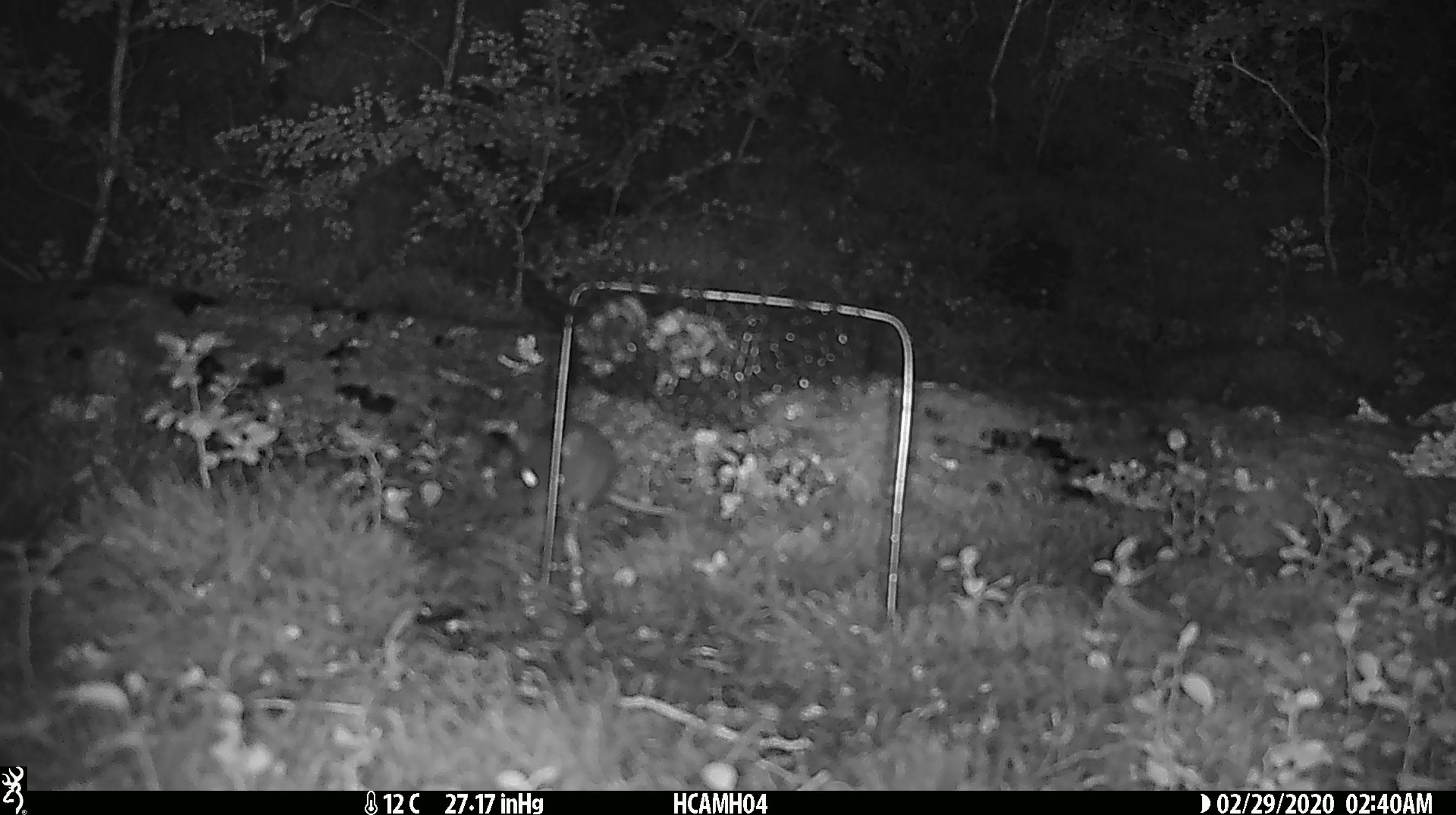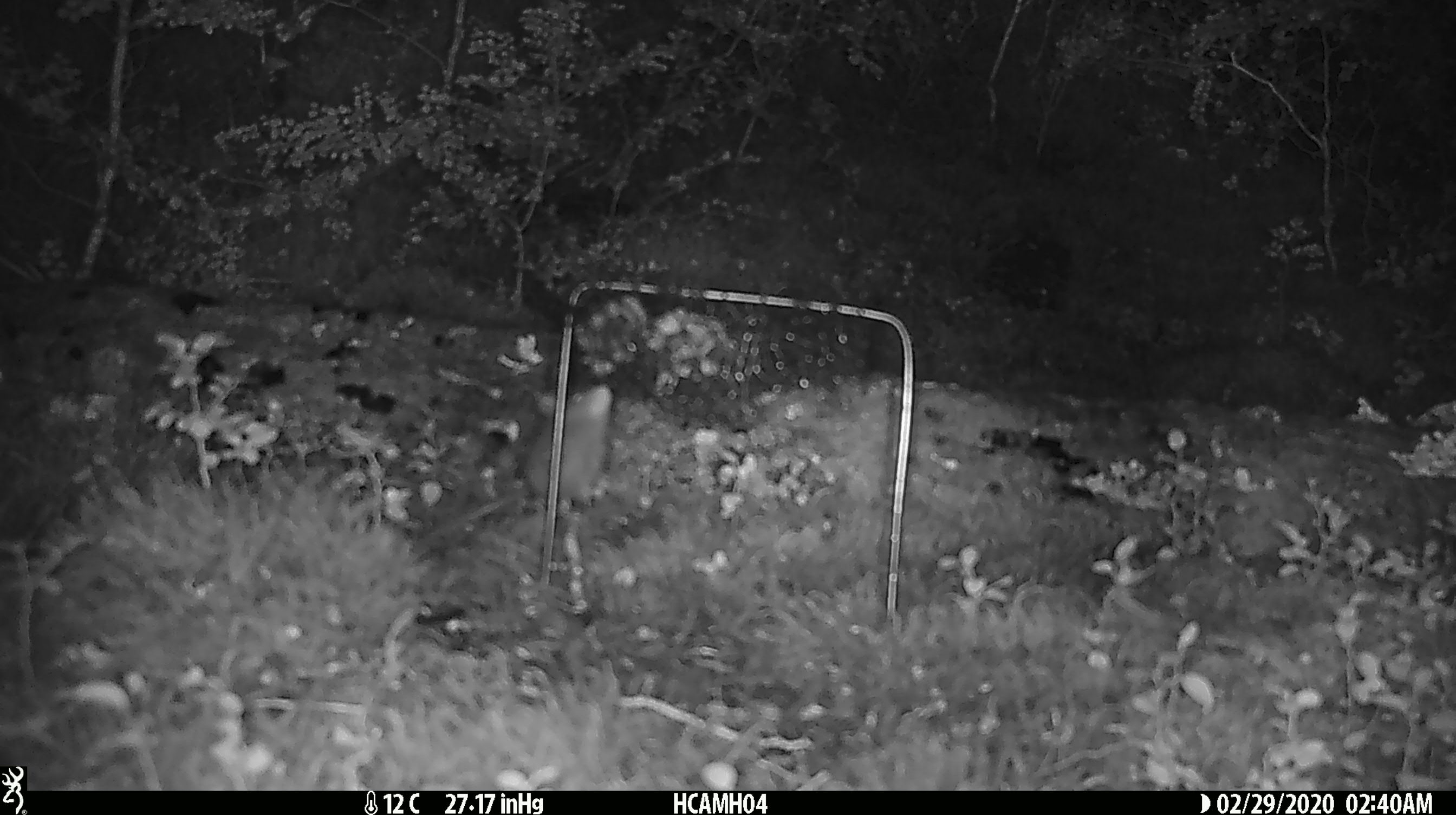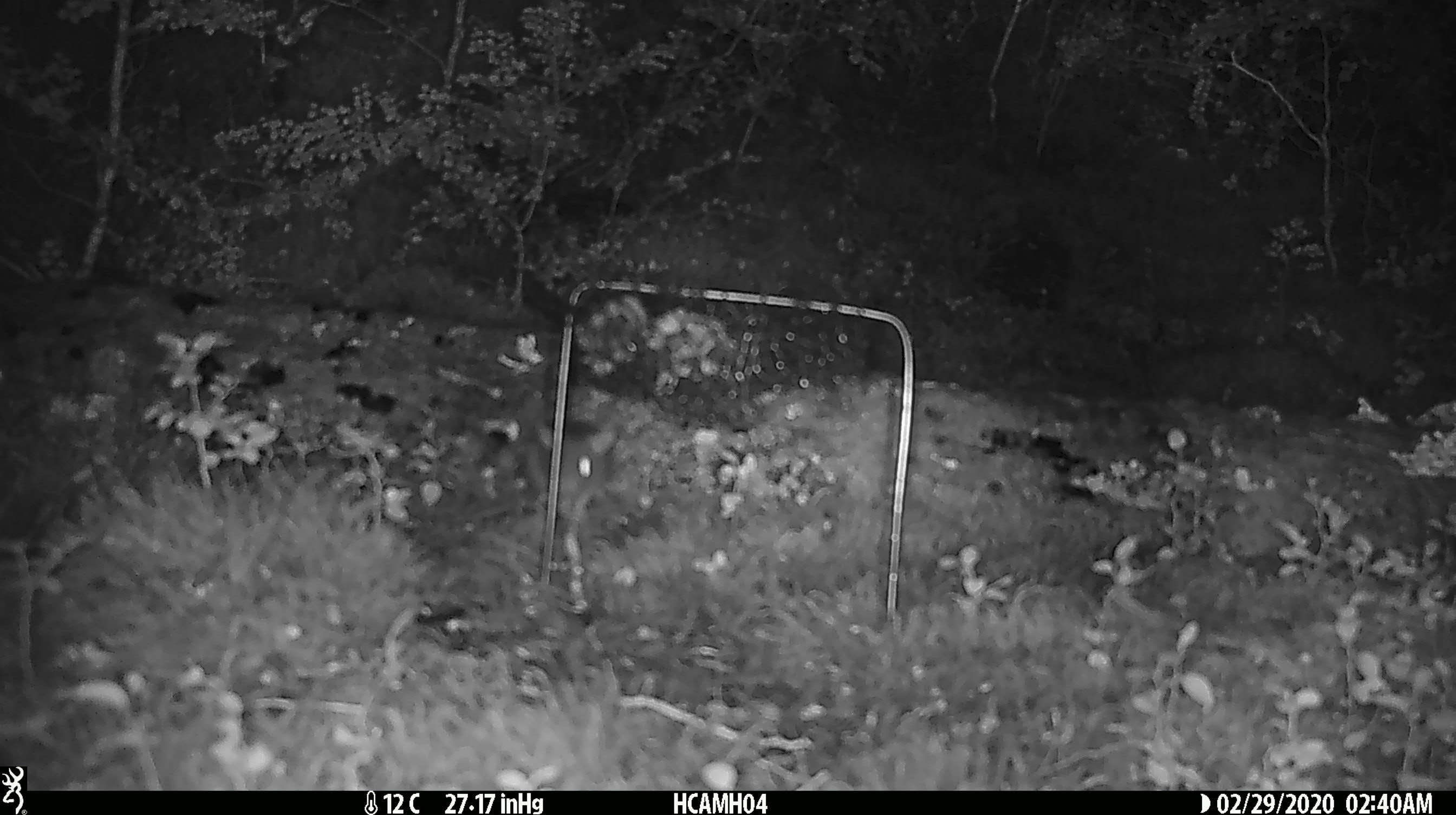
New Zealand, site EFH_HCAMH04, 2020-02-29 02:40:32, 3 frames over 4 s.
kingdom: Animalia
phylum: Chordata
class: Mammalia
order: Rodentia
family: Muridae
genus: Mus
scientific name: Mus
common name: mouse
Mouse (Mus).